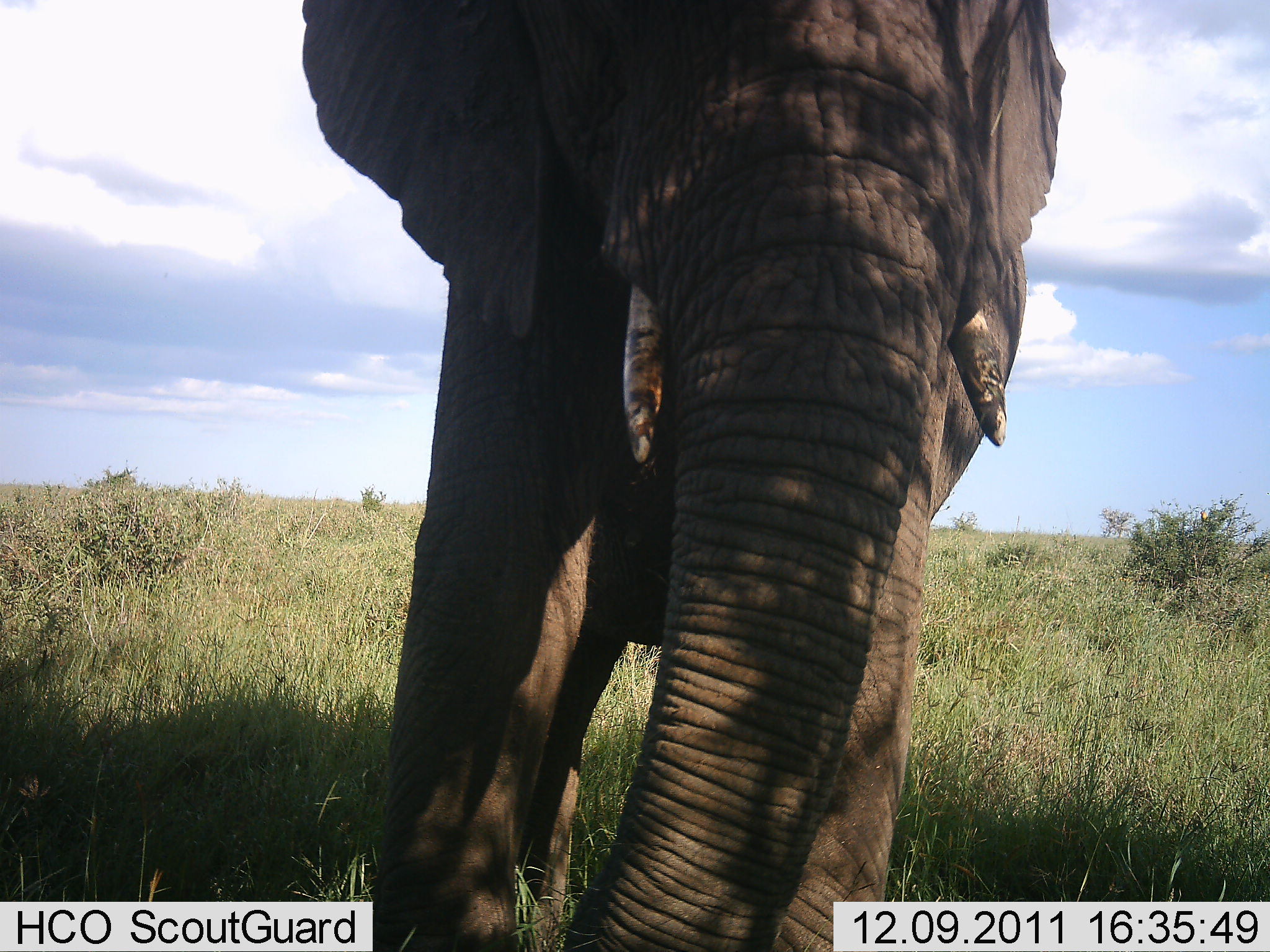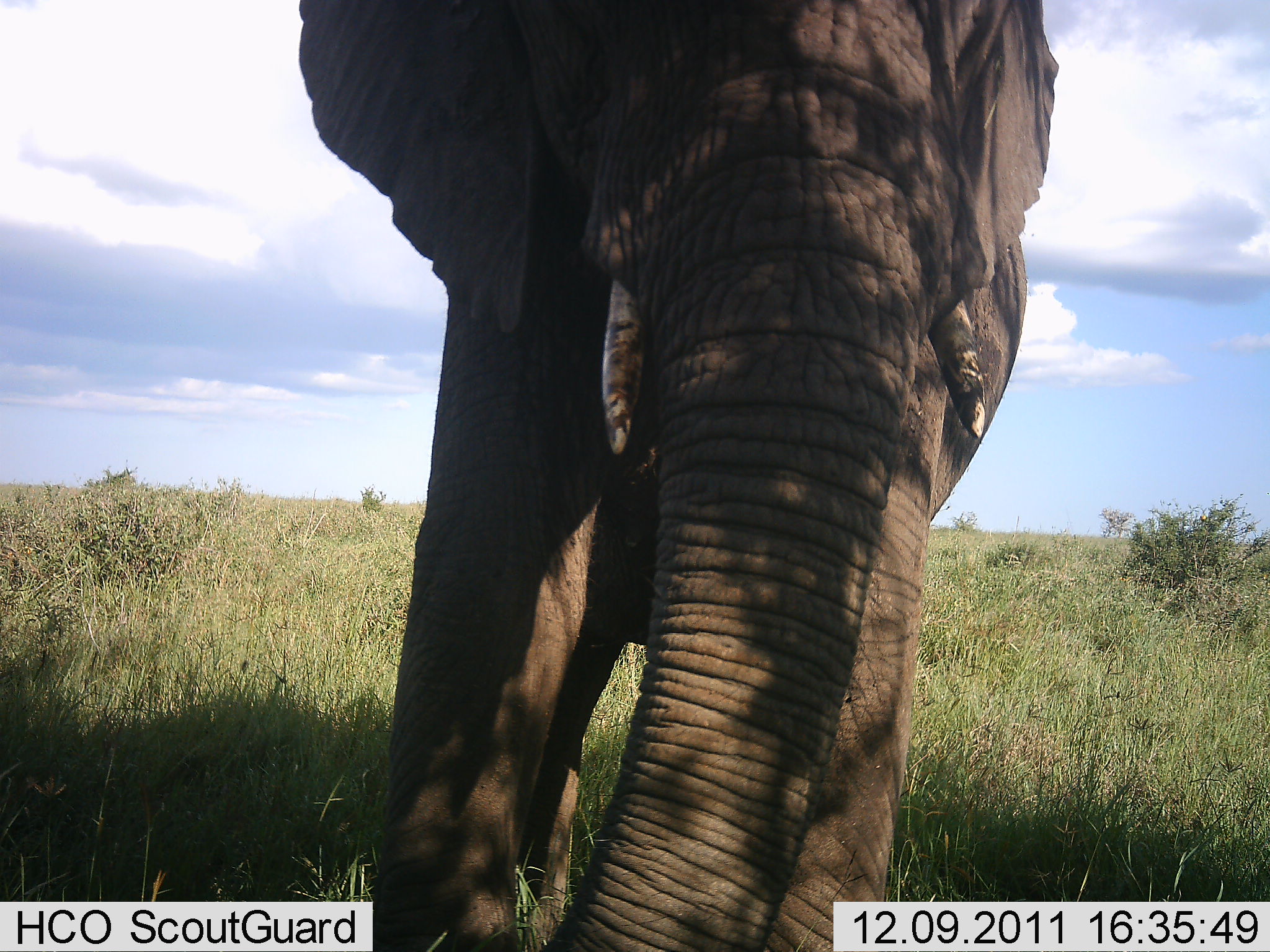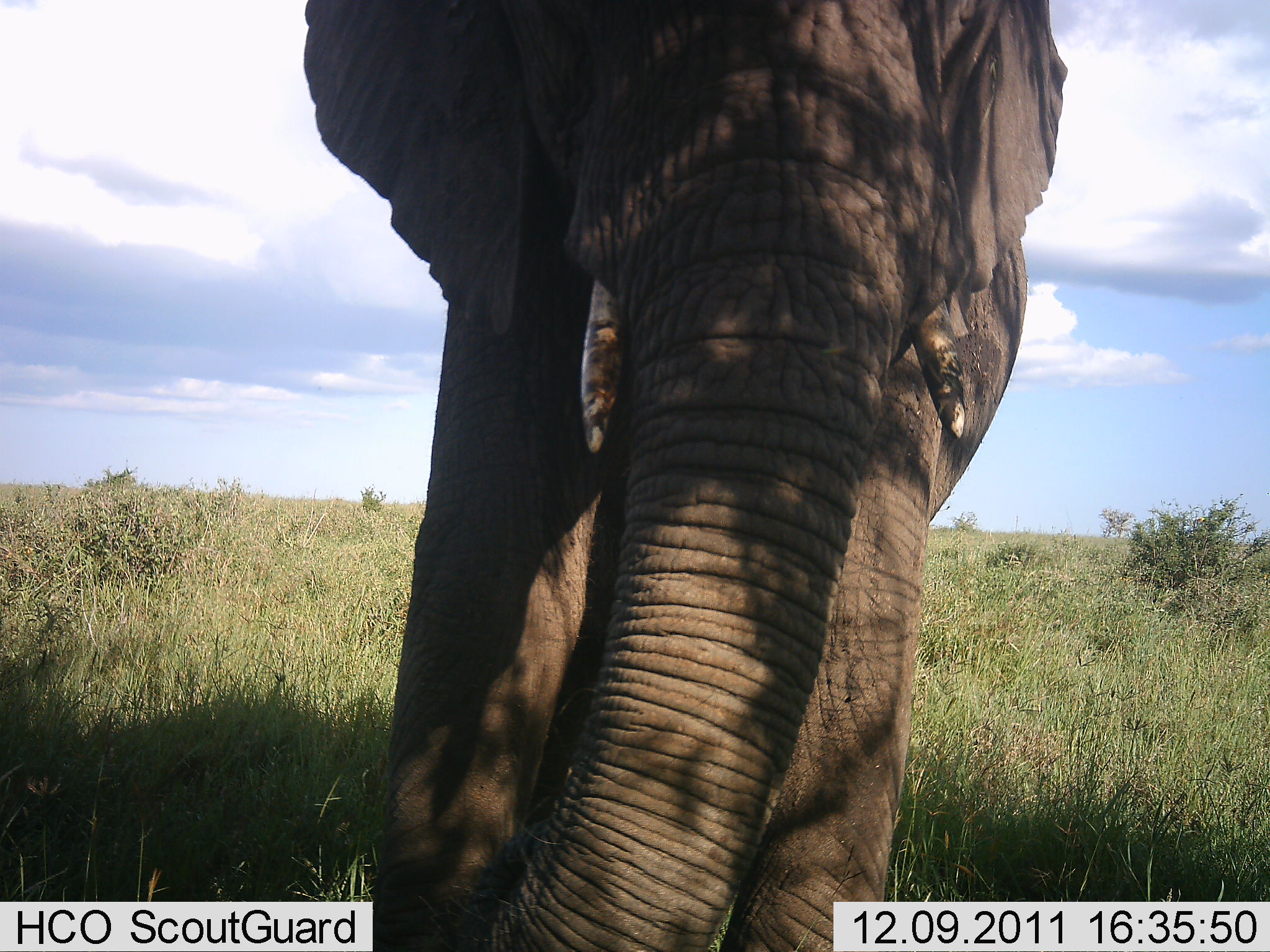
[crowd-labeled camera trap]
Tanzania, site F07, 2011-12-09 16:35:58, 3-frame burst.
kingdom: Animalia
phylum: Chordata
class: Mammalia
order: Proboscidea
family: Elephantidae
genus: Loxodonta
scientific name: Loxodonta africana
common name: african bush elephant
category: elephant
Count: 1.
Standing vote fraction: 100%.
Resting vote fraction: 0%.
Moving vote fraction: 9%.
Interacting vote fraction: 18%.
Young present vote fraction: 0%.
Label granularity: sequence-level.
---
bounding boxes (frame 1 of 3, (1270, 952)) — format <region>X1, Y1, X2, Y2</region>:
animal: <region>300, 0, 1069, 950</region>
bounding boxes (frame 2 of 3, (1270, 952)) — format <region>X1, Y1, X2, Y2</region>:
animal: <region>299, 0, 1060, 950</region>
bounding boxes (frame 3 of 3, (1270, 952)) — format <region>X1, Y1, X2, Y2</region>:
animal: <region>301, 1, 1066, 952</region>